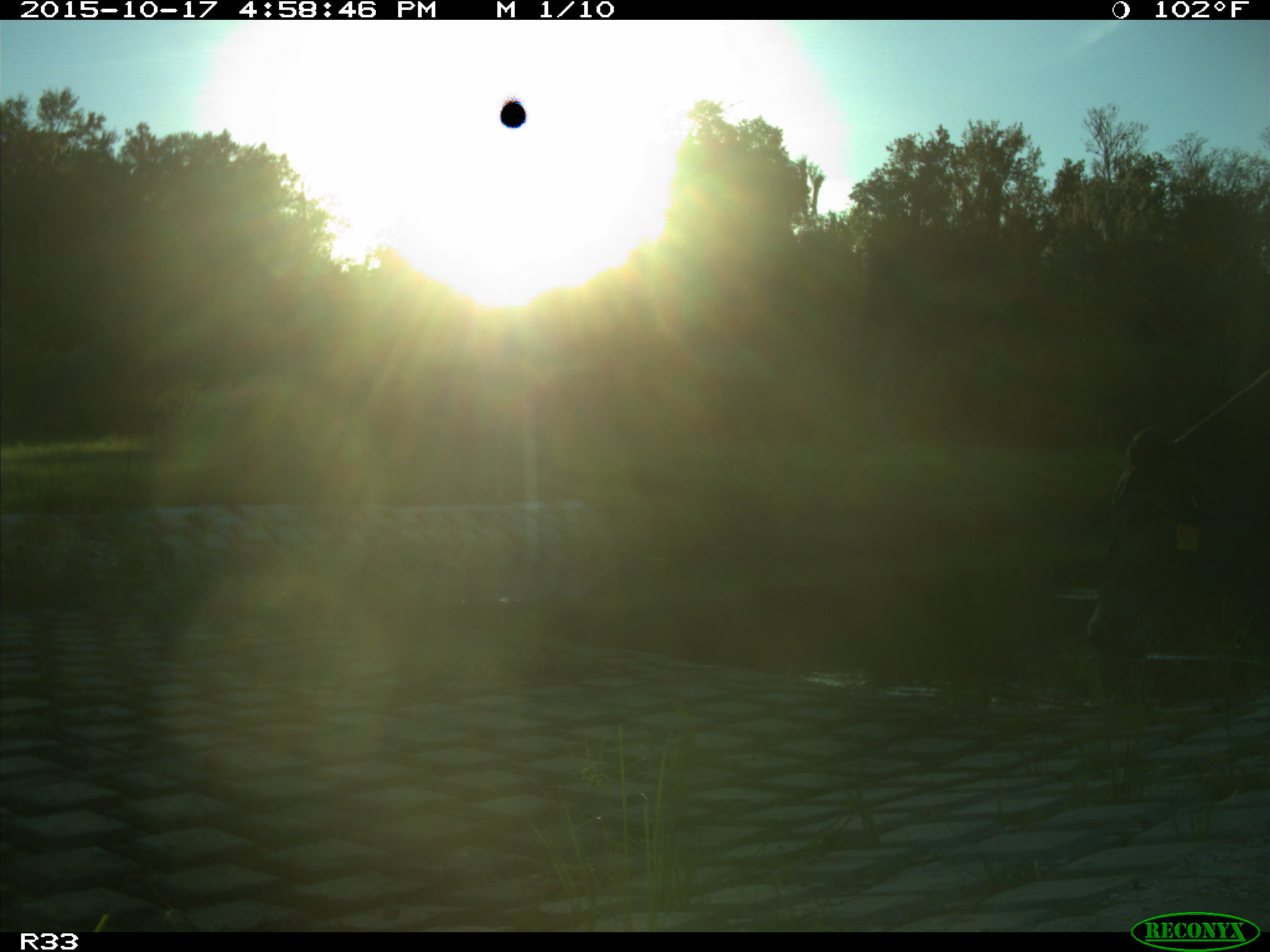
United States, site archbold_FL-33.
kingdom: Animalia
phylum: Chordata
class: Mammalia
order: Artiodactyla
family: Bovidae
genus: Bos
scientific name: Bos taurus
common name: domestic cow